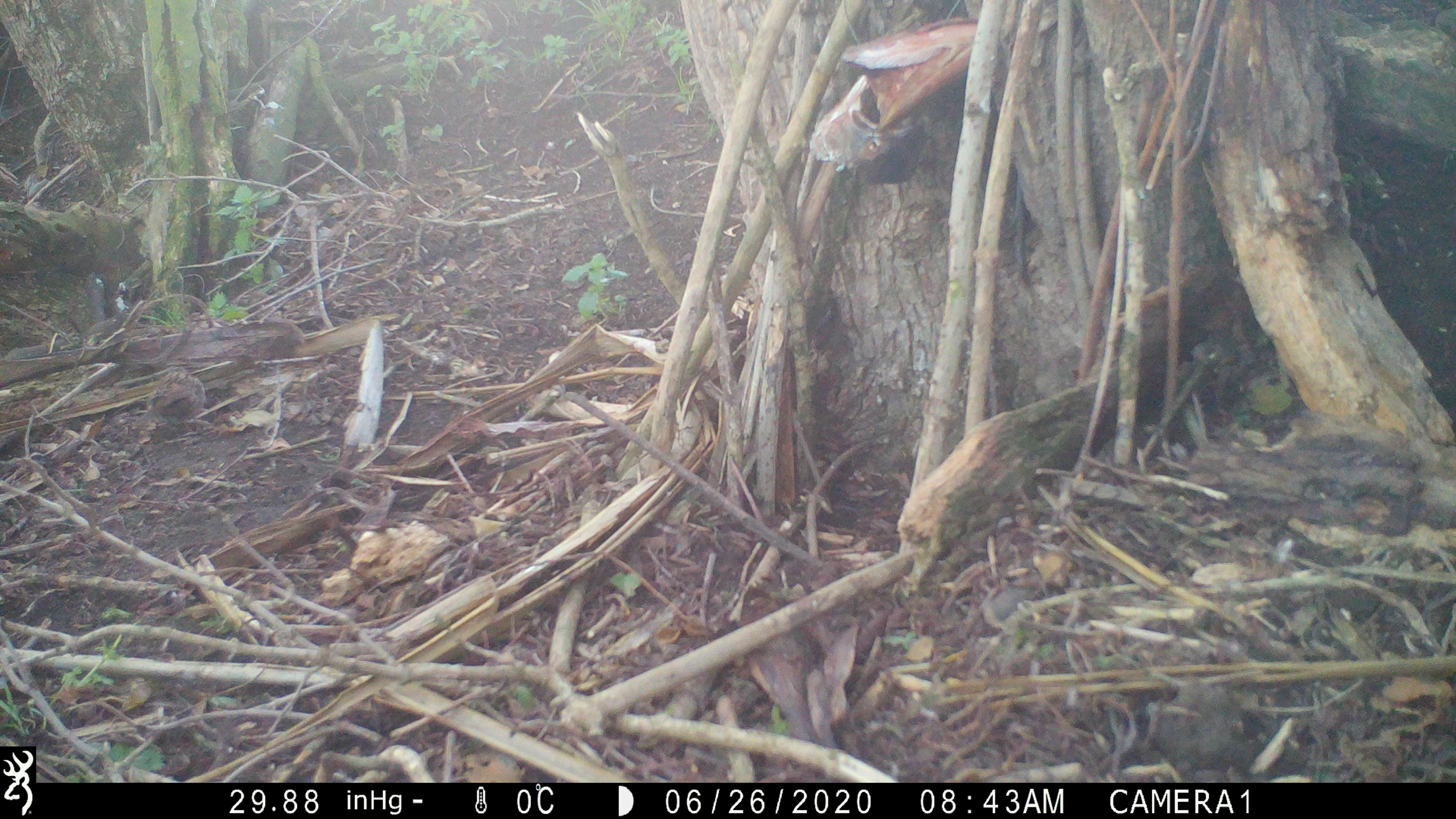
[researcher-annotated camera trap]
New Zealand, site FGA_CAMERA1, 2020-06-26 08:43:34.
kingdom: Animalia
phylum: Chordata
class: Aves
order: Passeriformes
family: Prunellidae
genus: Prunella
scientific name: Prunella modularis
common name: dunnock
Dunnock (Prunella modularis).